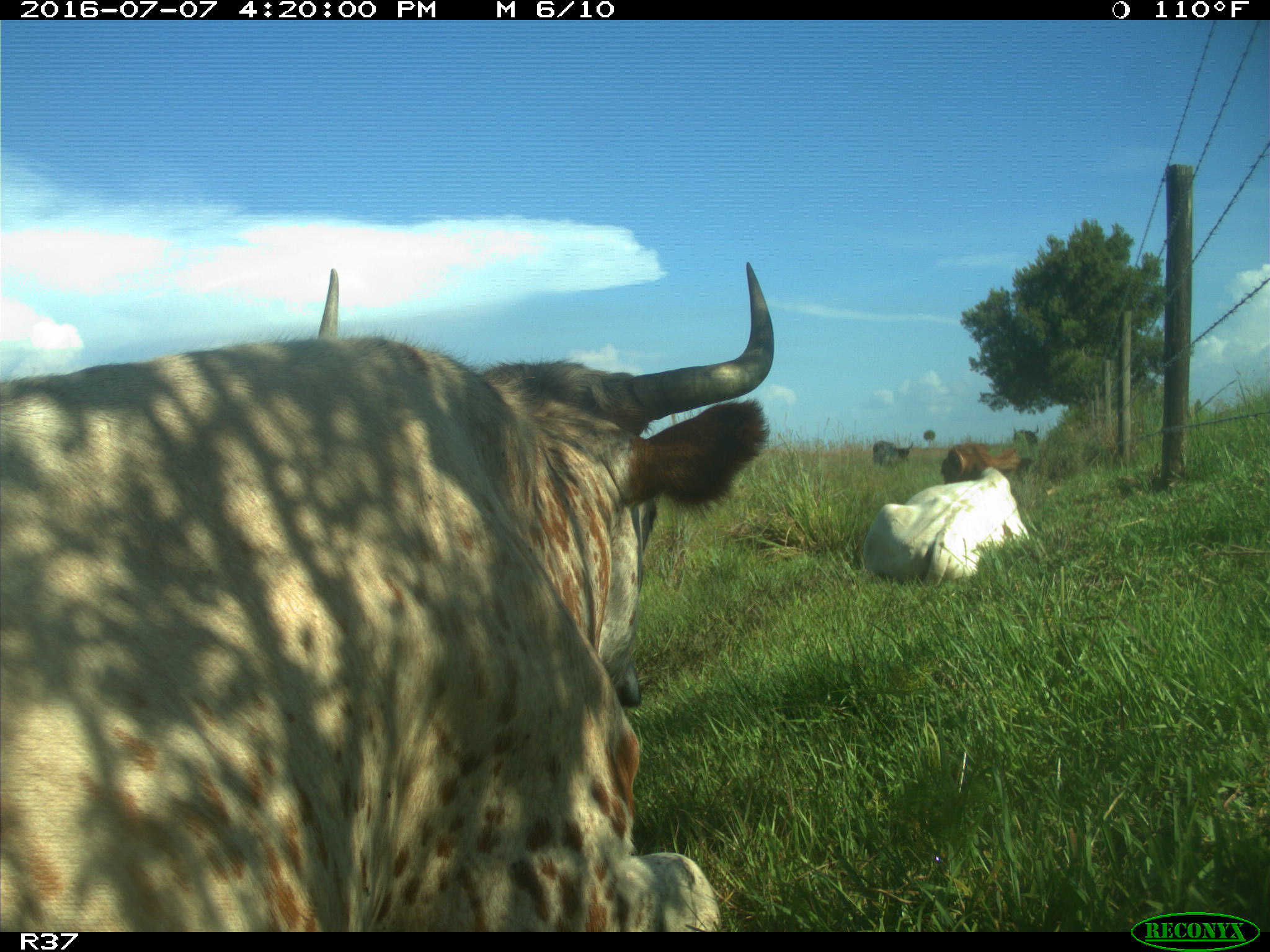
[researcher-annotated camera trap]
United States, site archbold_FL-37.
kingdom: Animalia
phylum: Chordata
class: Mammalia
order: Artiodactyla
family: Bovidae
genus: Bos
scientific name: Bos taurus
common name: domestic cow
Bos taurus (domestic cow).